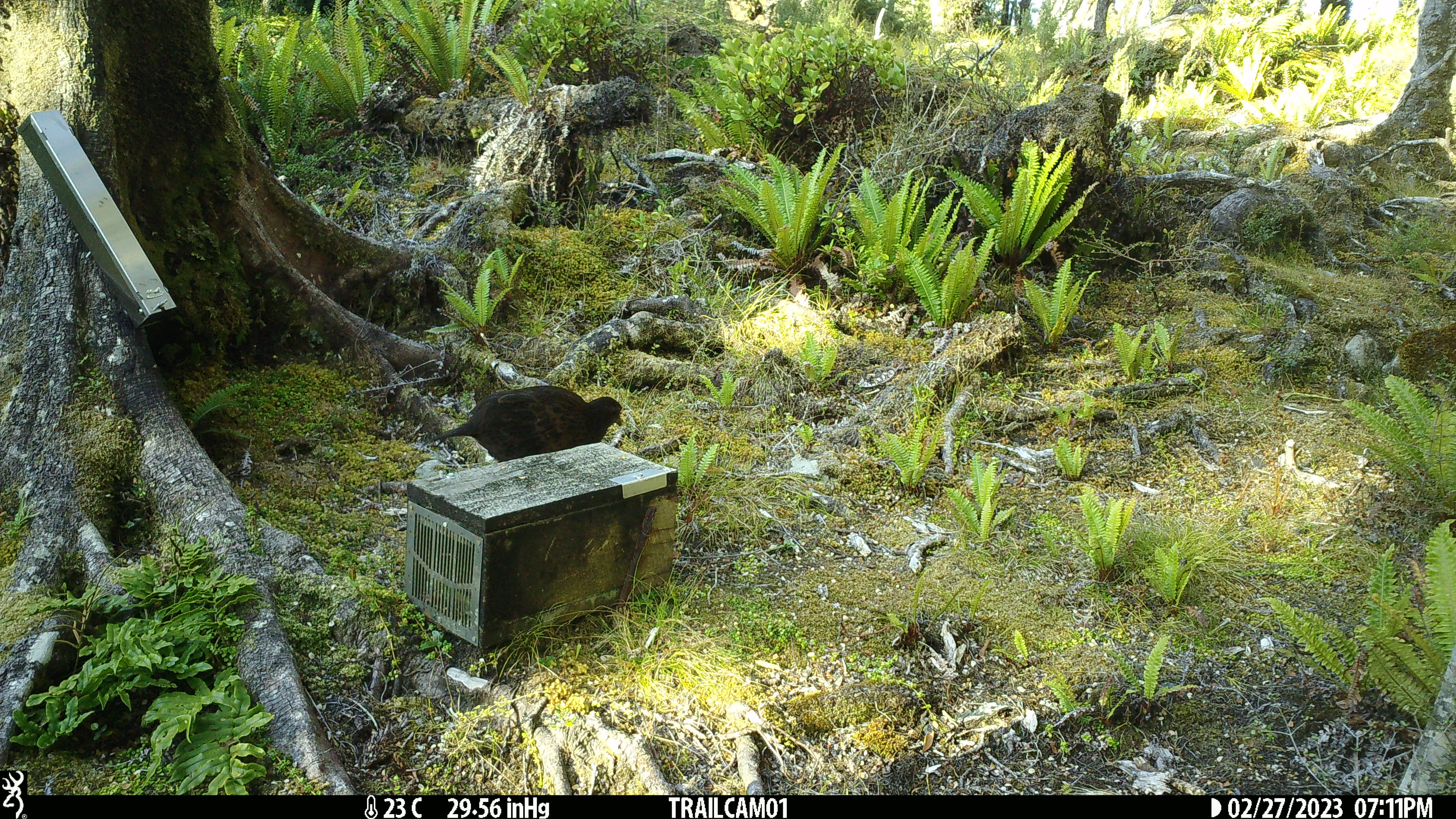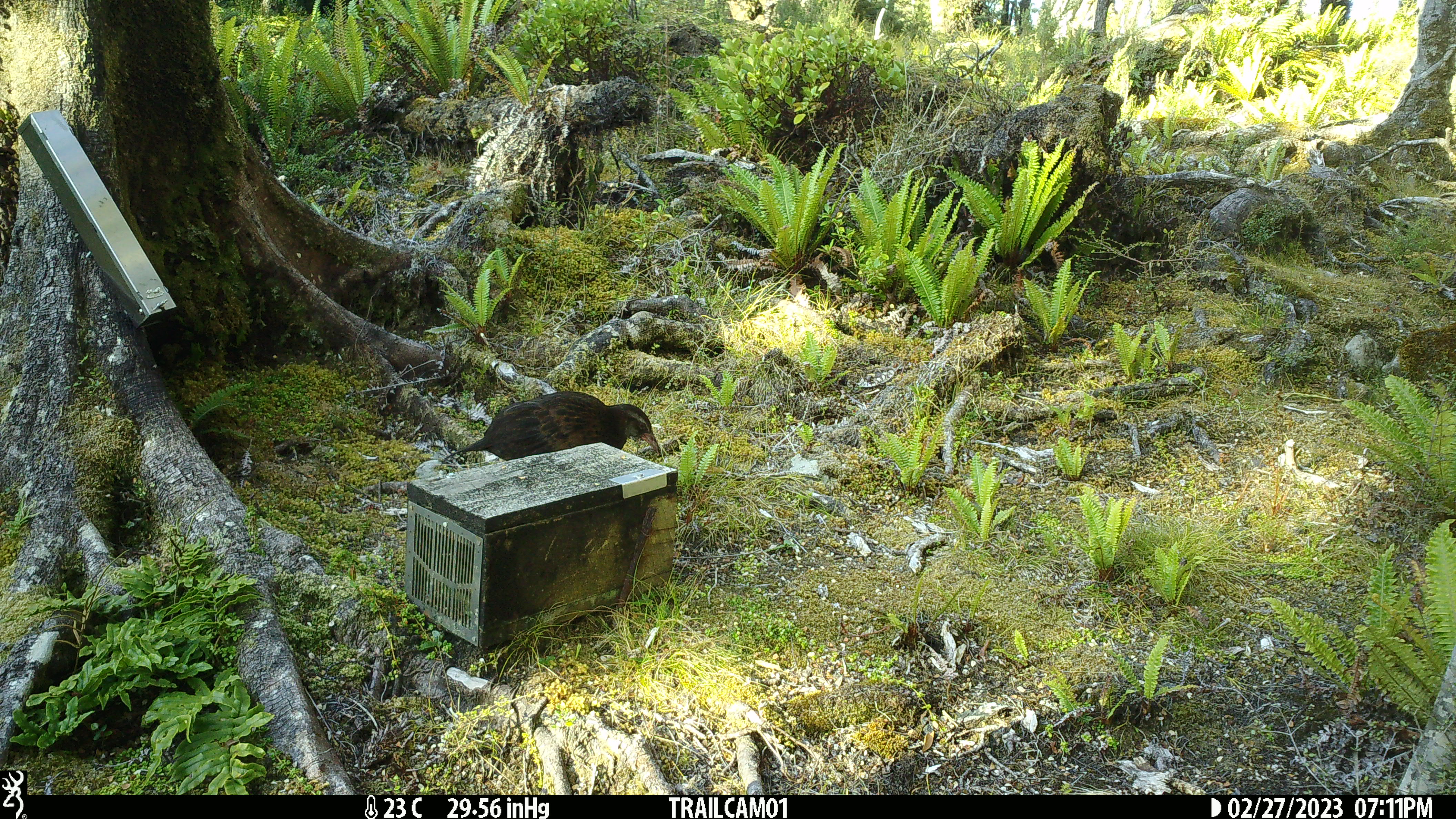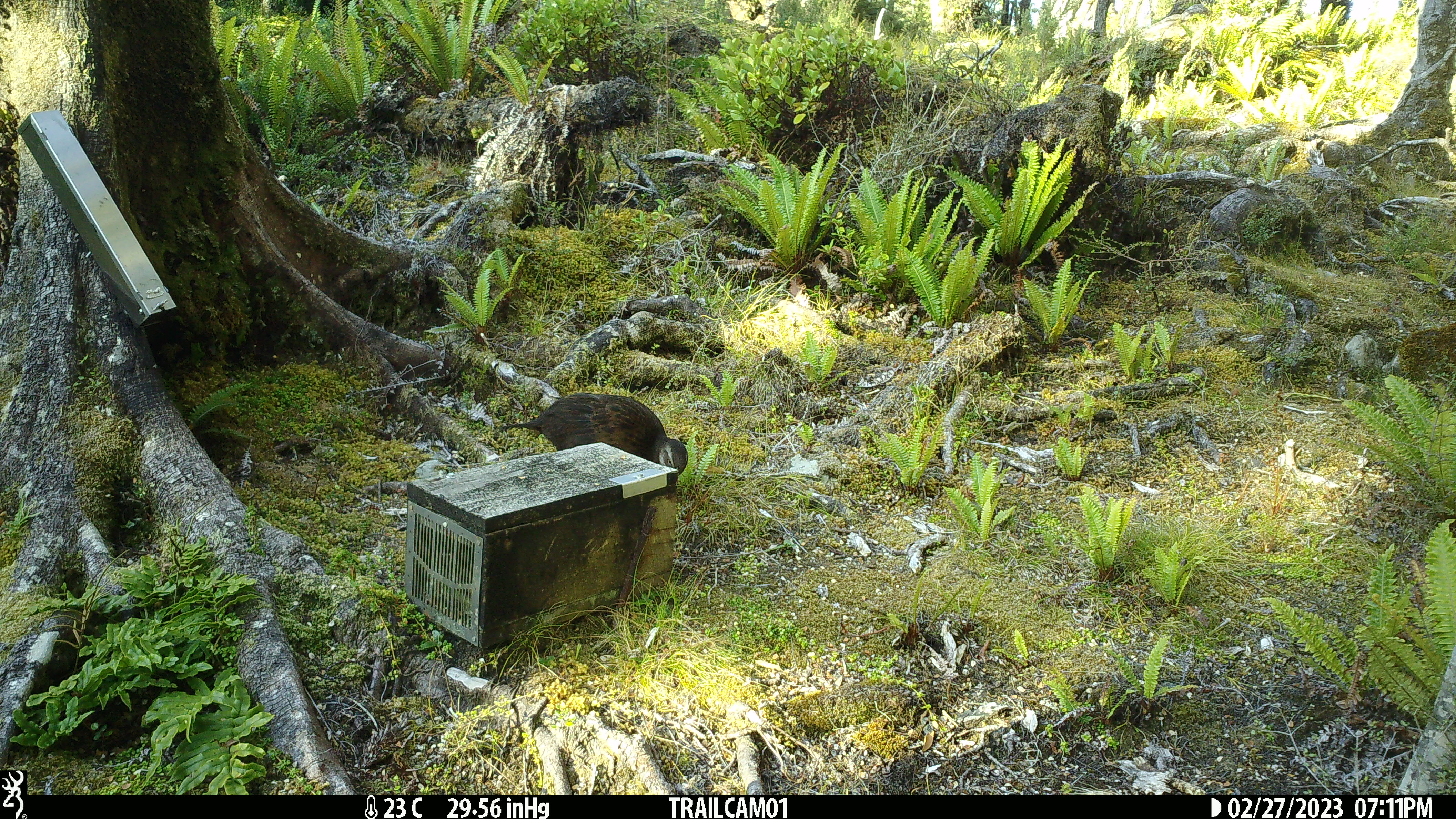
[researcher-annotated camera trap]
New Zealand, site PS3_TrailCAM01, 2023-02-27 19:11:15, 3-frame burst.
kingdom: Animalia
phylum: Chordata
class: Aves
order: Gruiformes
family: Rallidae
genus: Gallirallus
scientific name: Gallirallus australis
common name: weka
Weka (Gallirallus australis).